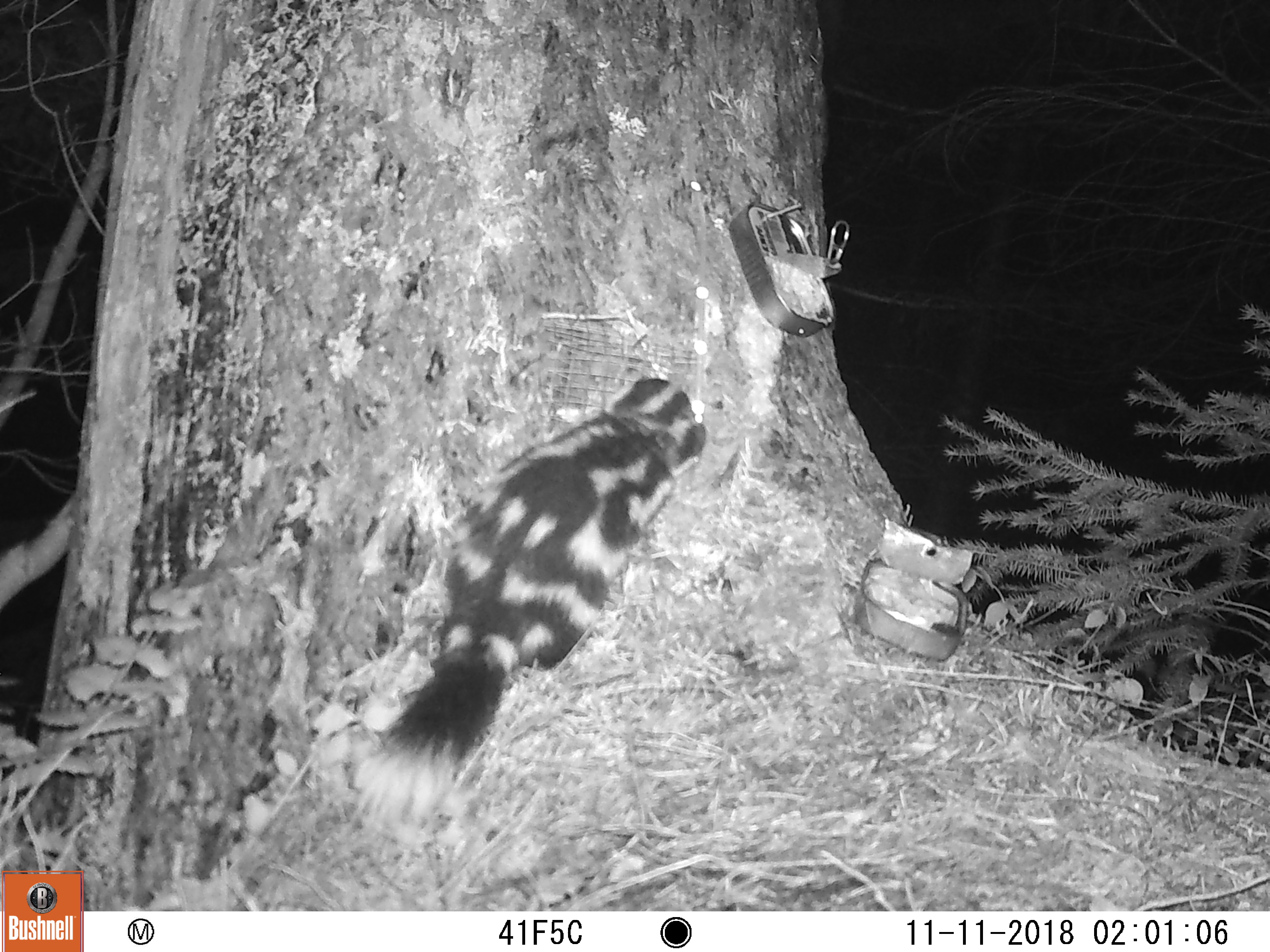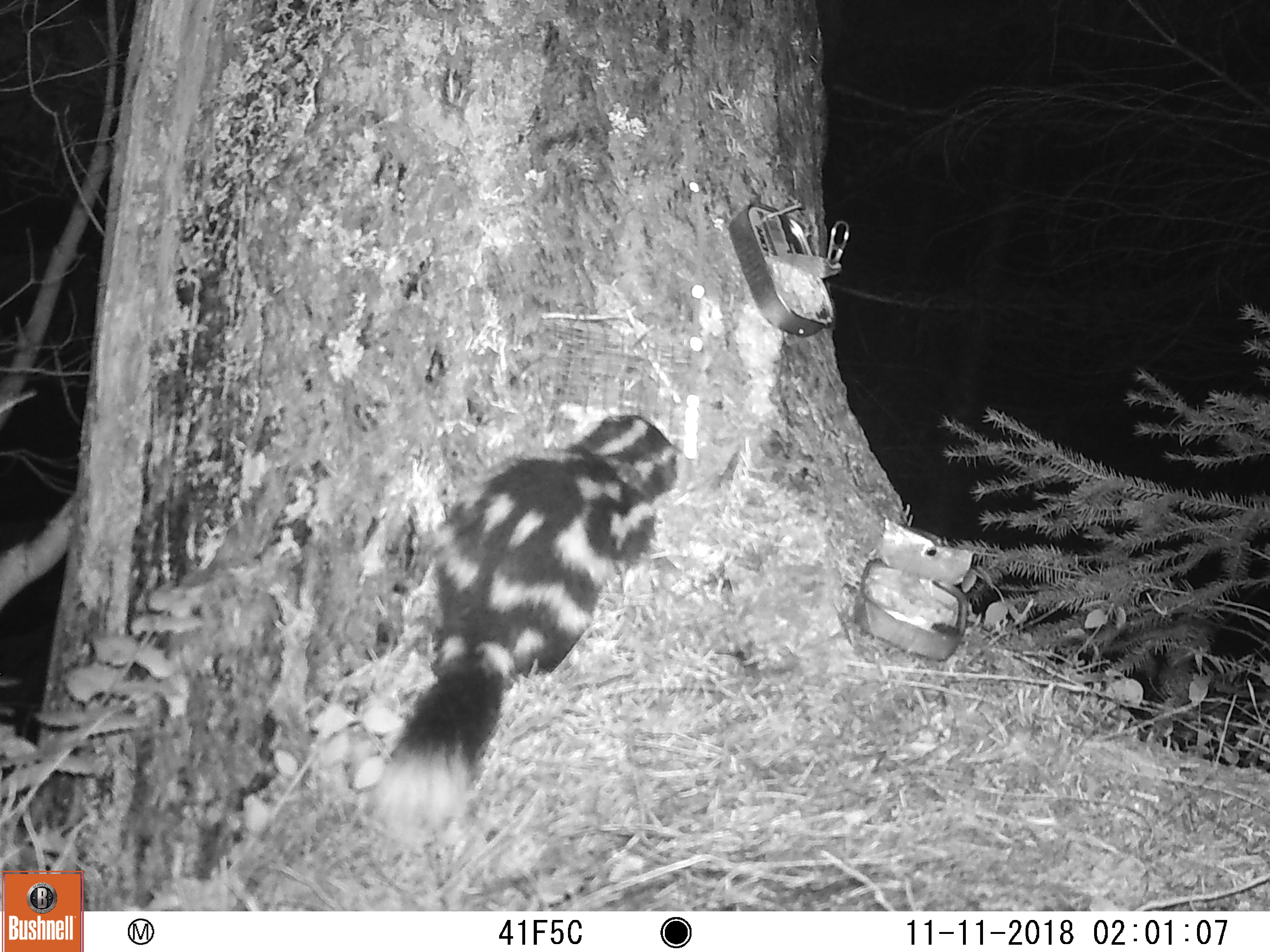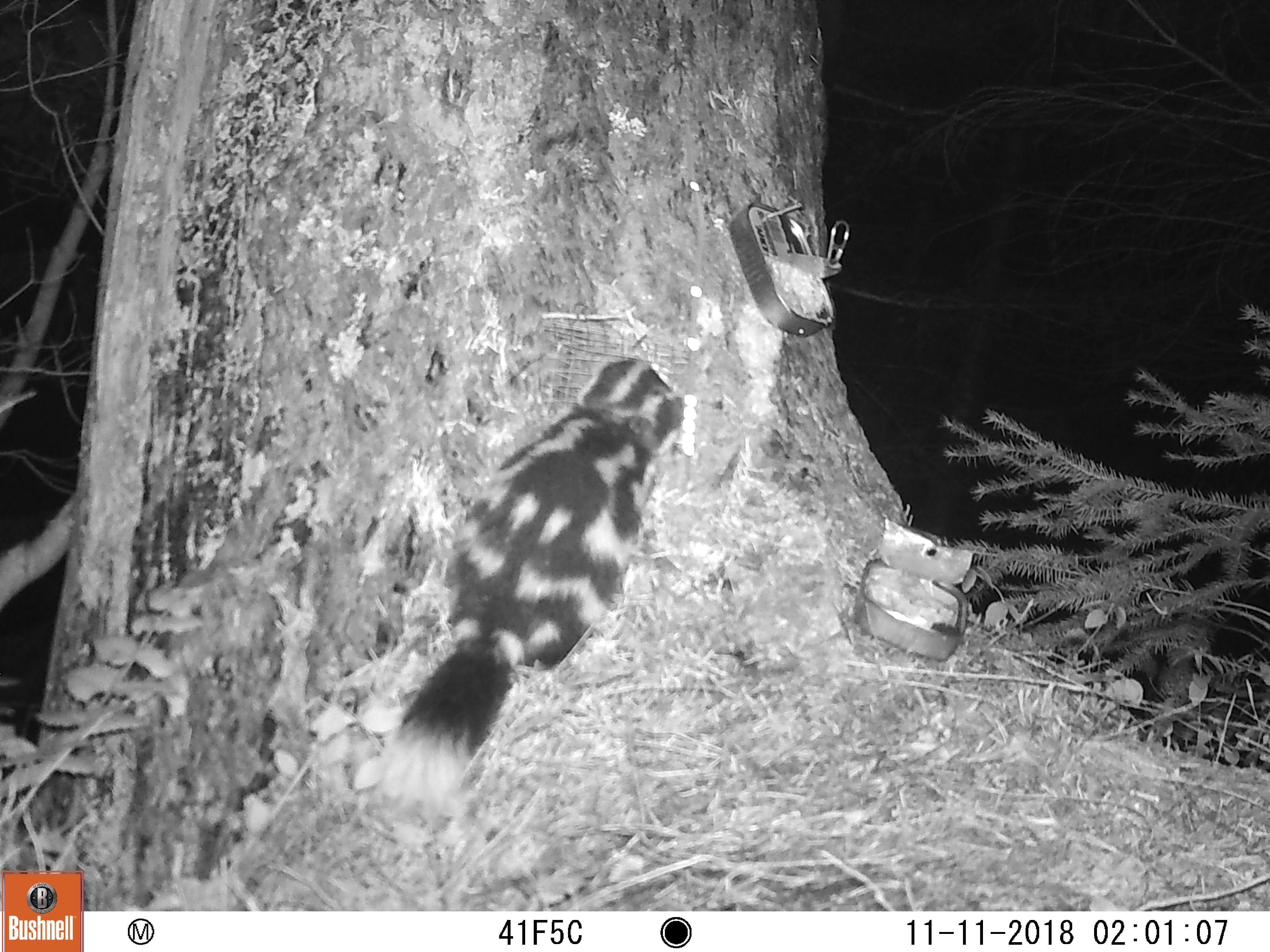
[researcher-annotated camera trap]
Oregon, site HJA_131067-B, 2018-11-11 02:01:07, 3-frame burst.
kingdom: Animalia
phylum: Chordata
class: Mammalia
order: Carnivora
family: Mephitidae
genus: Spilogale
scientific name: Spilogale gracilis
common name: western spotted skunk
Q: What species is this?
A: Western spotted skunk (Spilogale gracilis).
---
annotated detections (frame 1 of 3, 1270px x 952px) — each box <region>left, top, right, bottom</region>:
western spotted skunk: <region>354, 354, 707, 837</region>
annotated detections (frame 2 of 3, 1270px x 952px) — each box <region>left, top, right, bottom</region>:
western spotted skunk: <region>332, 405, 691, 846</region>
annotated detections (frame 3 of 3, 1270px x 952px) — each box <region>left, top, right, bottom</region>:
western spotted skunk: <region>355, 353, 691, 827</region>